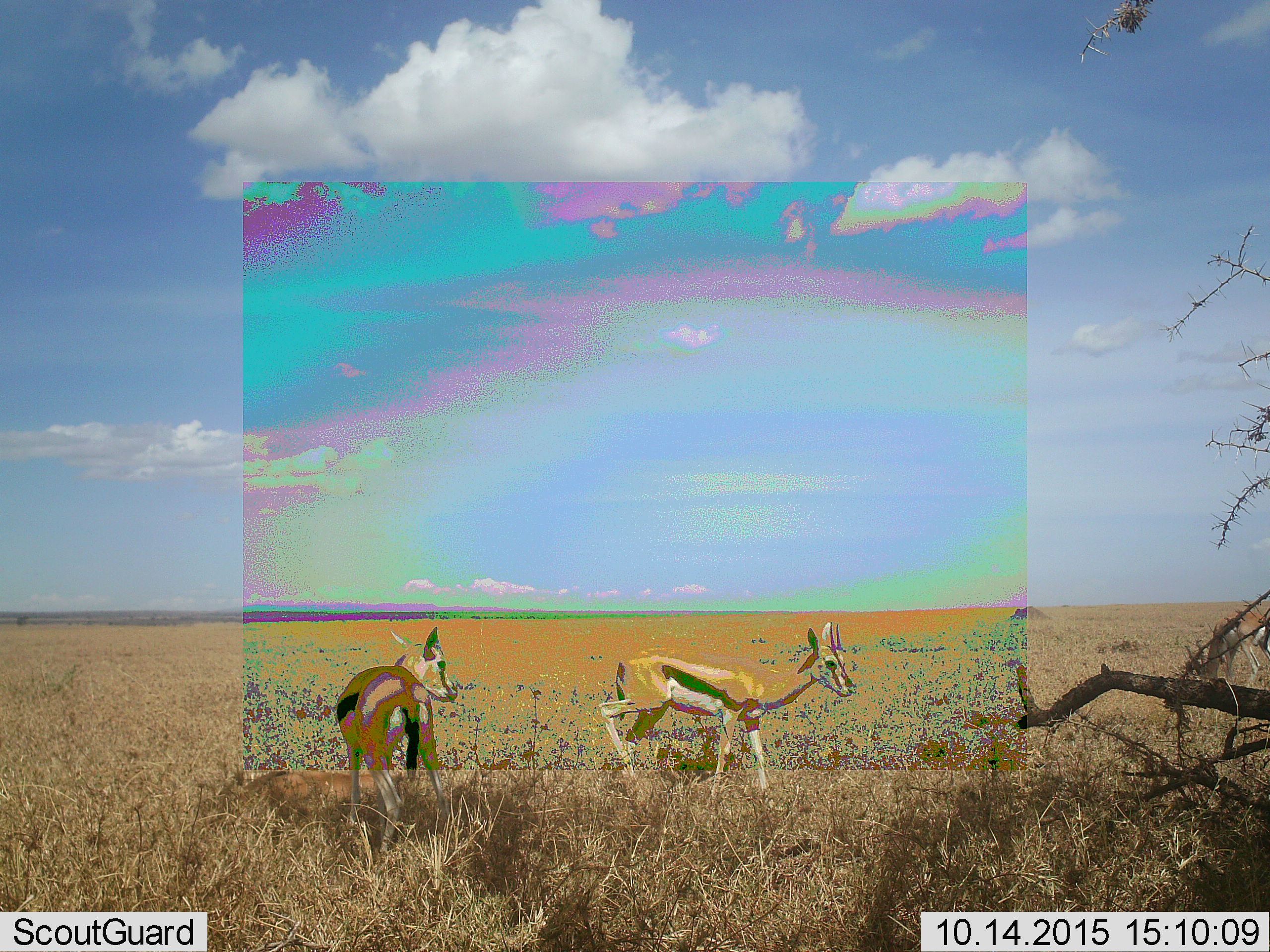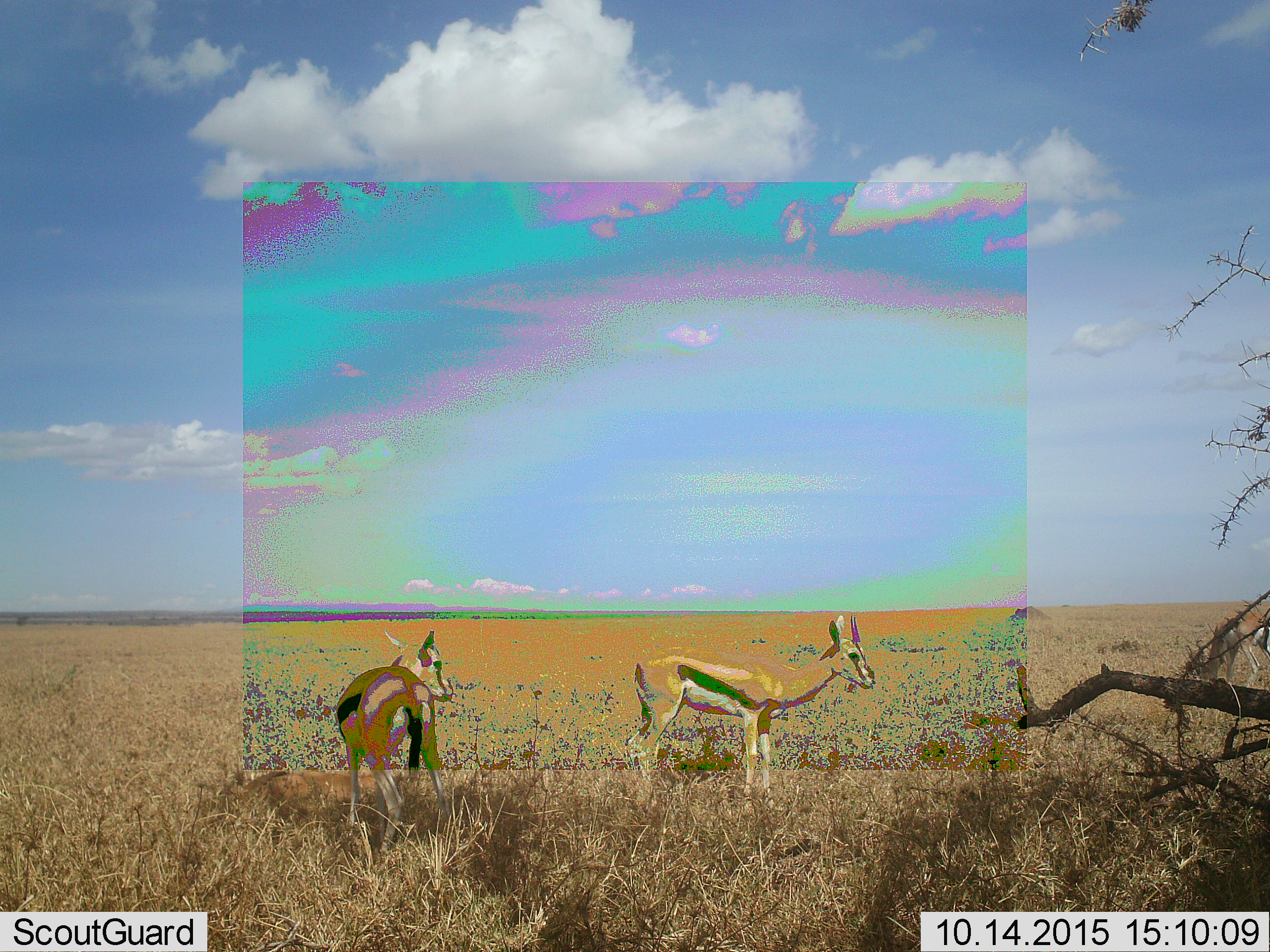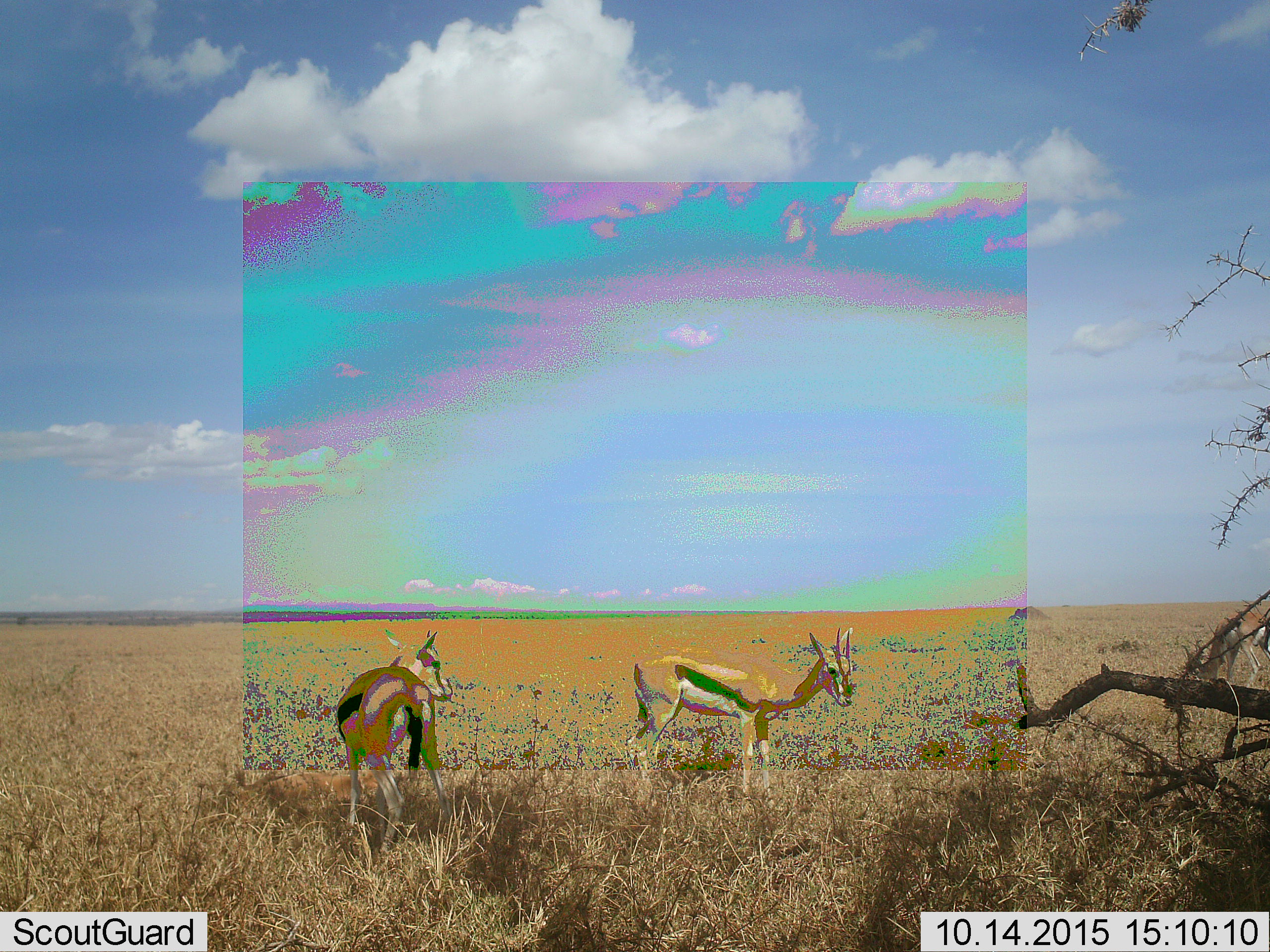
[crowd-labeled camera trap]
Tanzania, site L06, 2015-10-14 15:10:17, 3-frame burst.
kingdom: Animalia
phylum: Chordata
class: Mammalia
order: Artiodactyla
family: Bovidae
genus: Eudorcas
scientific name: Eudorcas thomsonii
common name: thomson's gazelle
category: gazellethomsons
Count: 2.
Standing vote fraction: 89%.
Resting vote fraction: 11%.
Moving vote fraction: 33%.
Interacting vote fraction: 0%.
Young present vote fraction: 11%.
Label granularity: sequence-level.